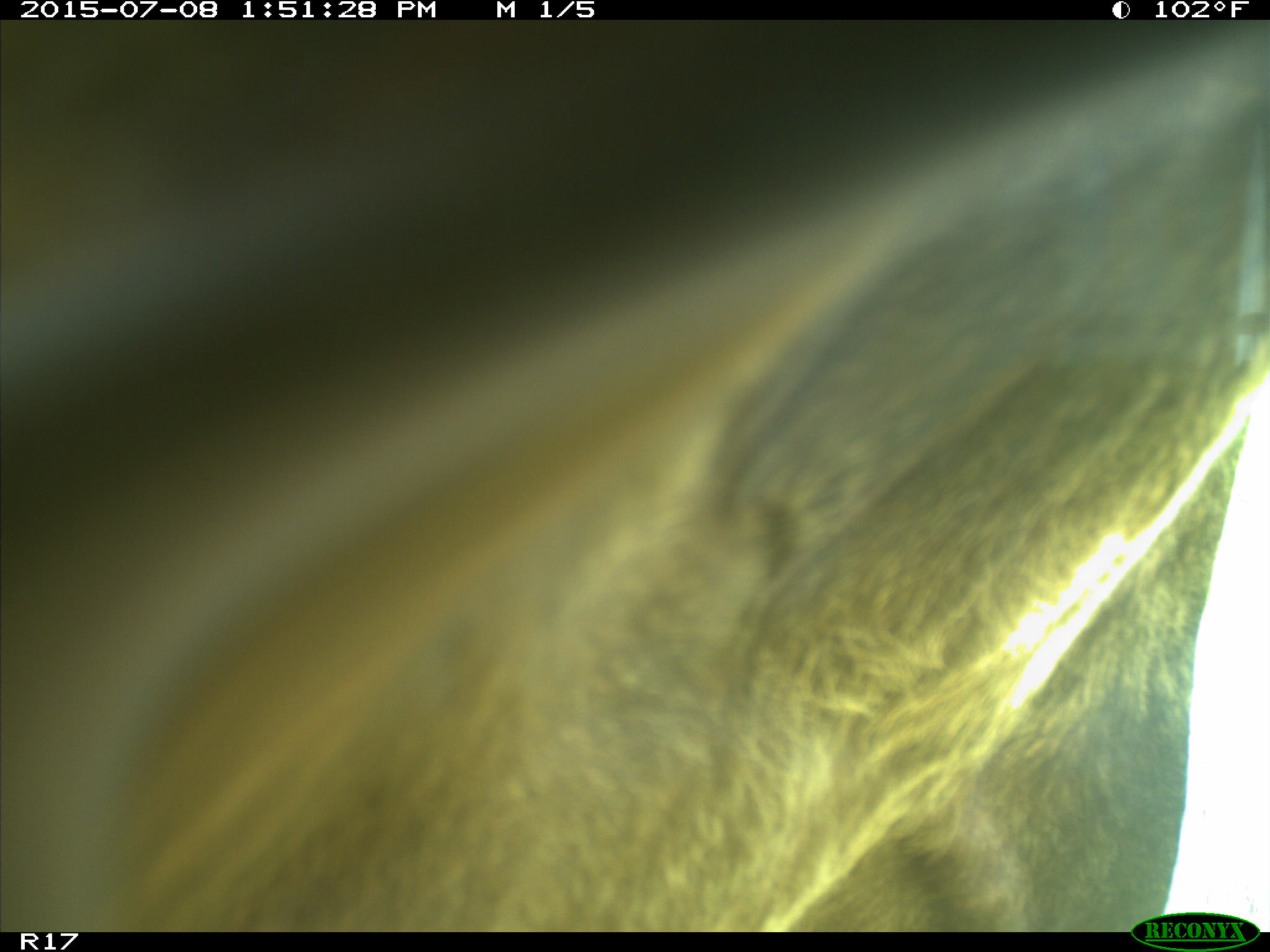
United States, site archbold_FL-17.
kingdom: Animalia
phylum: Chordata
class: Mammalia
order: Artiodactyla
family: Bovidae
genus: Bos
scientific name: Bos taurus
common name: domestic cow